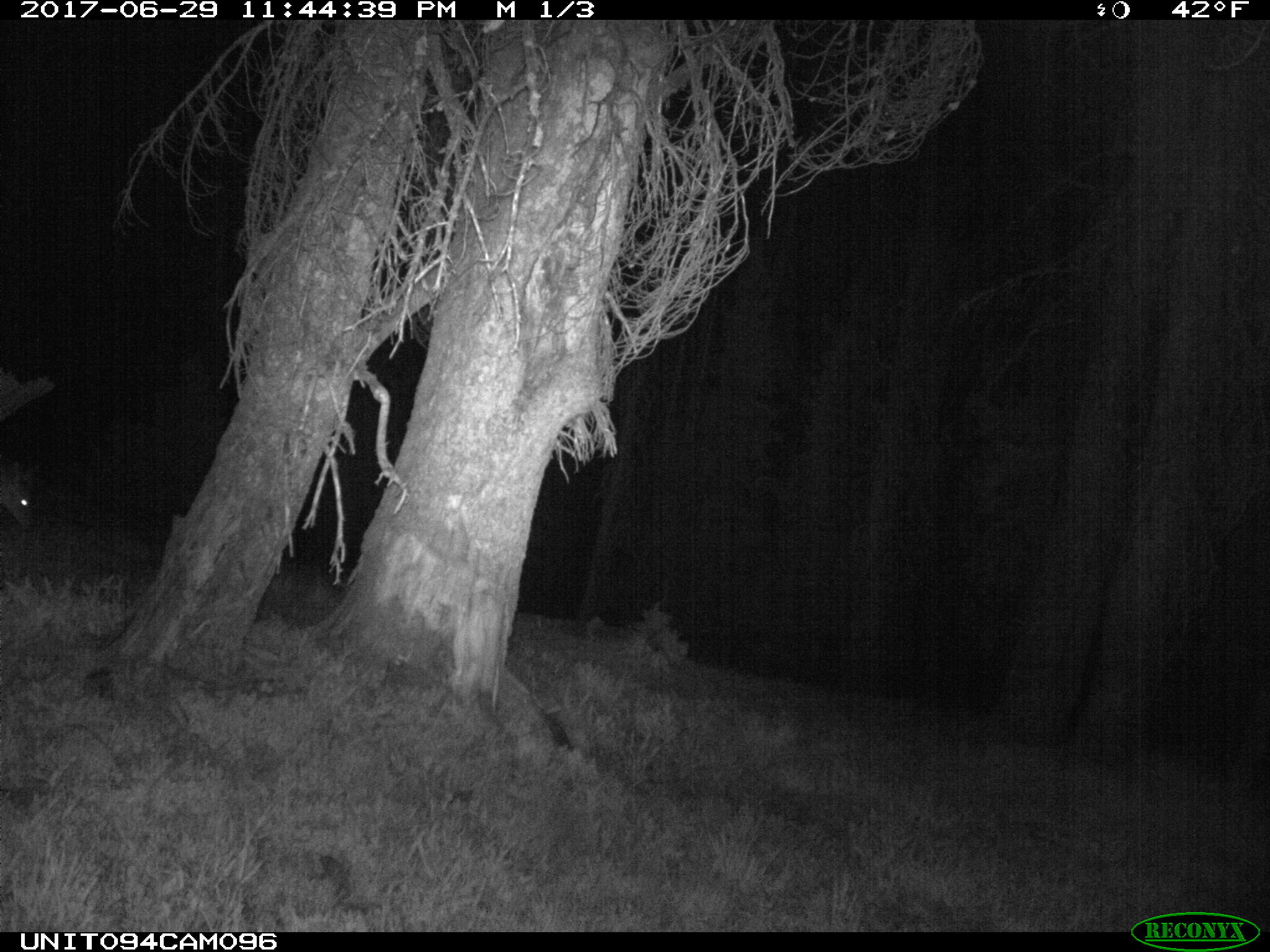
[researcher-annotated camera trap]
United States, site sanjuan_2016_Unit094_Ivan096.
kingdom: Animalia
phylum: Chordata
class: Mammalia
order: Artiodactyla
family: Cervidae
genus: Odocoileus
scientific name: Odocoileus hemionus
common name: mule deer